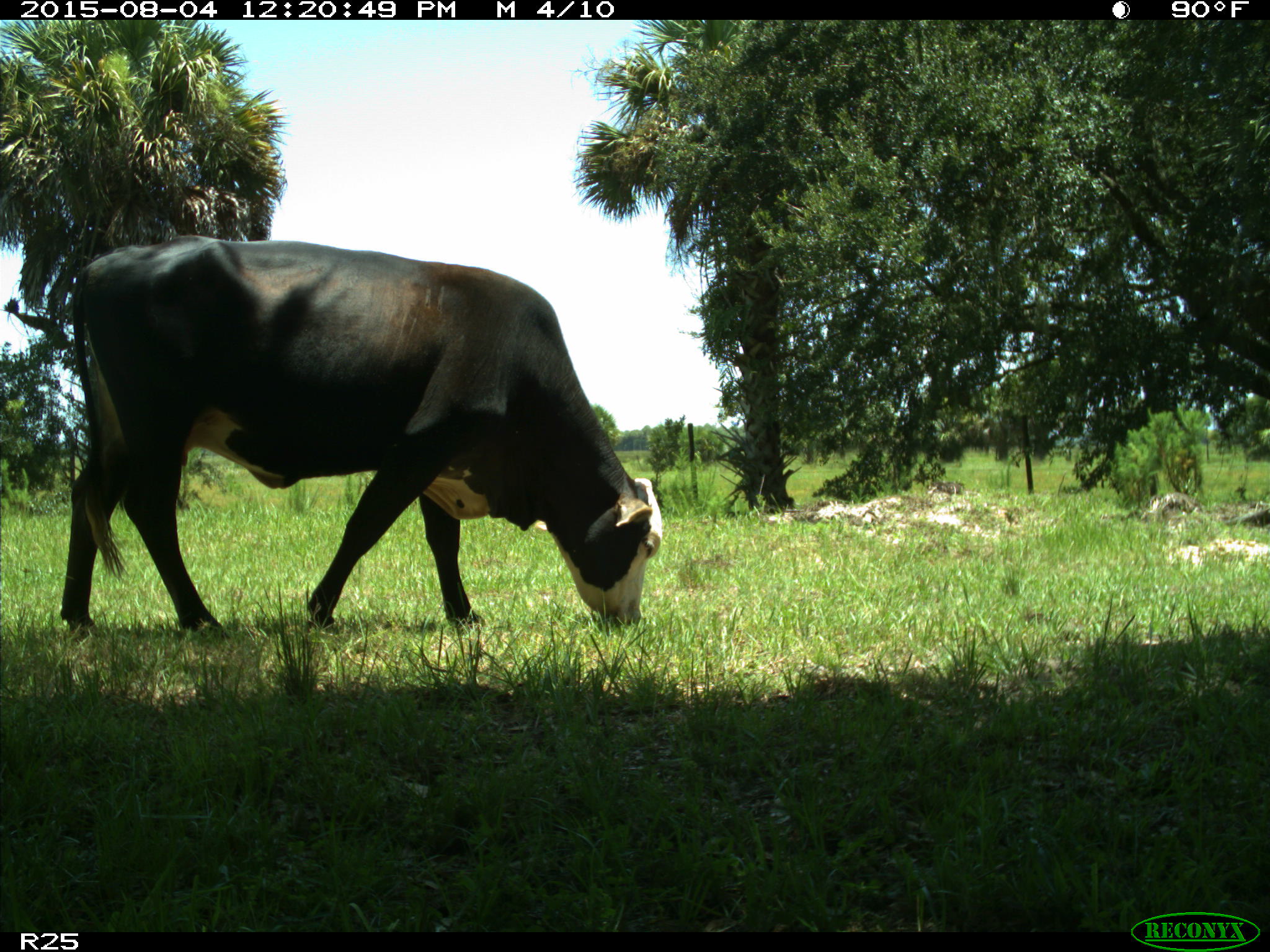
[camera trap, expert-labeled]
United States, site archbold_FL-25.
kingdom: Animalia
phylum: Chordata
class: Mammalia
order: Artiodactyla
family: Bovidae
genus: Bos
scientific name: Bos taurus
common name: domestic cow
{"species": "Bos taurus (domestic cow)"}